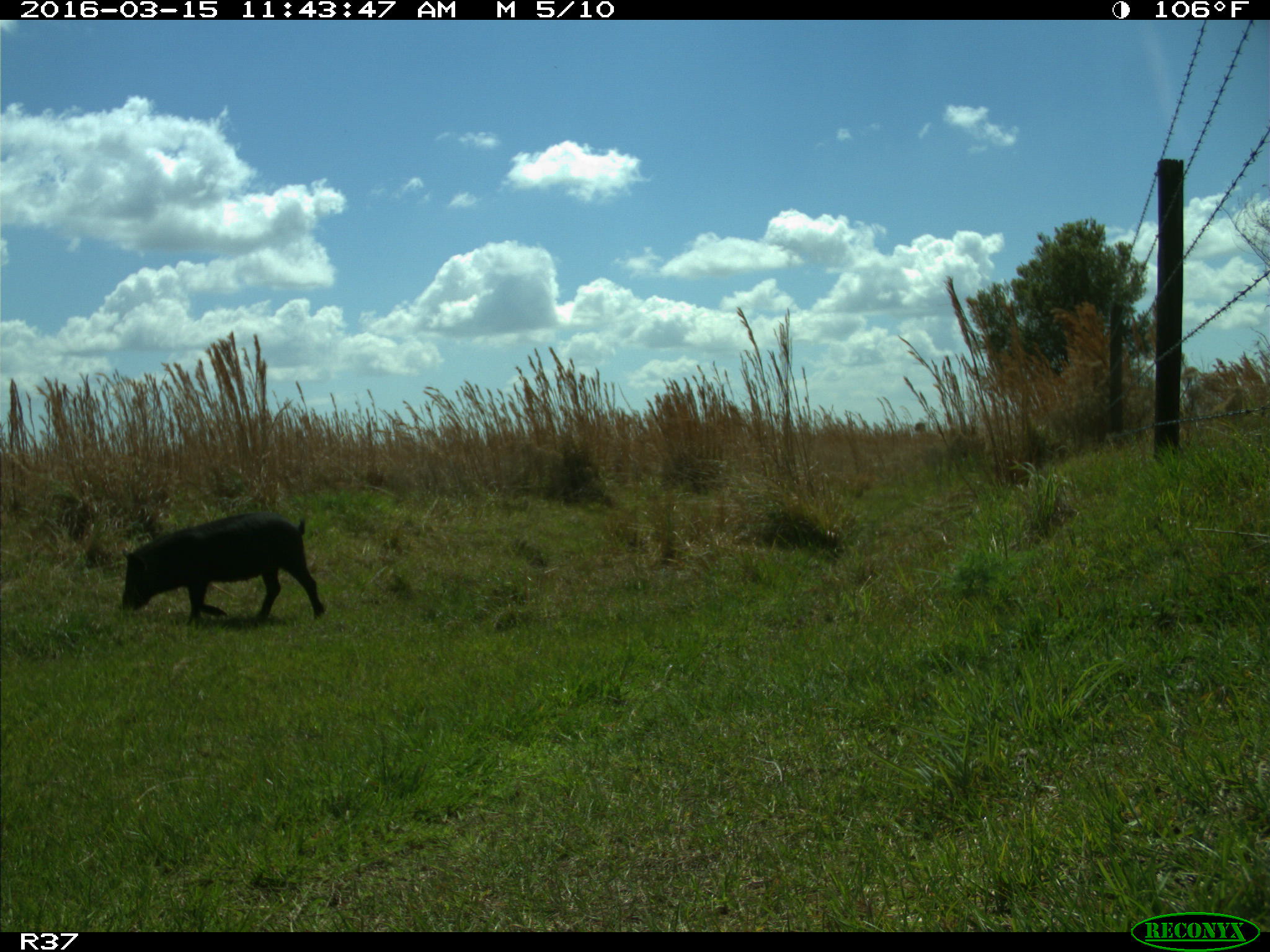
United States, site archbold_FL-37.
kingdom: Animalia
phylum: Chordata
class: Mammalia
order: Artiodactyla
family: Suidae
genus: Sus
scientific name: Sus scrofa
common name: wild boar